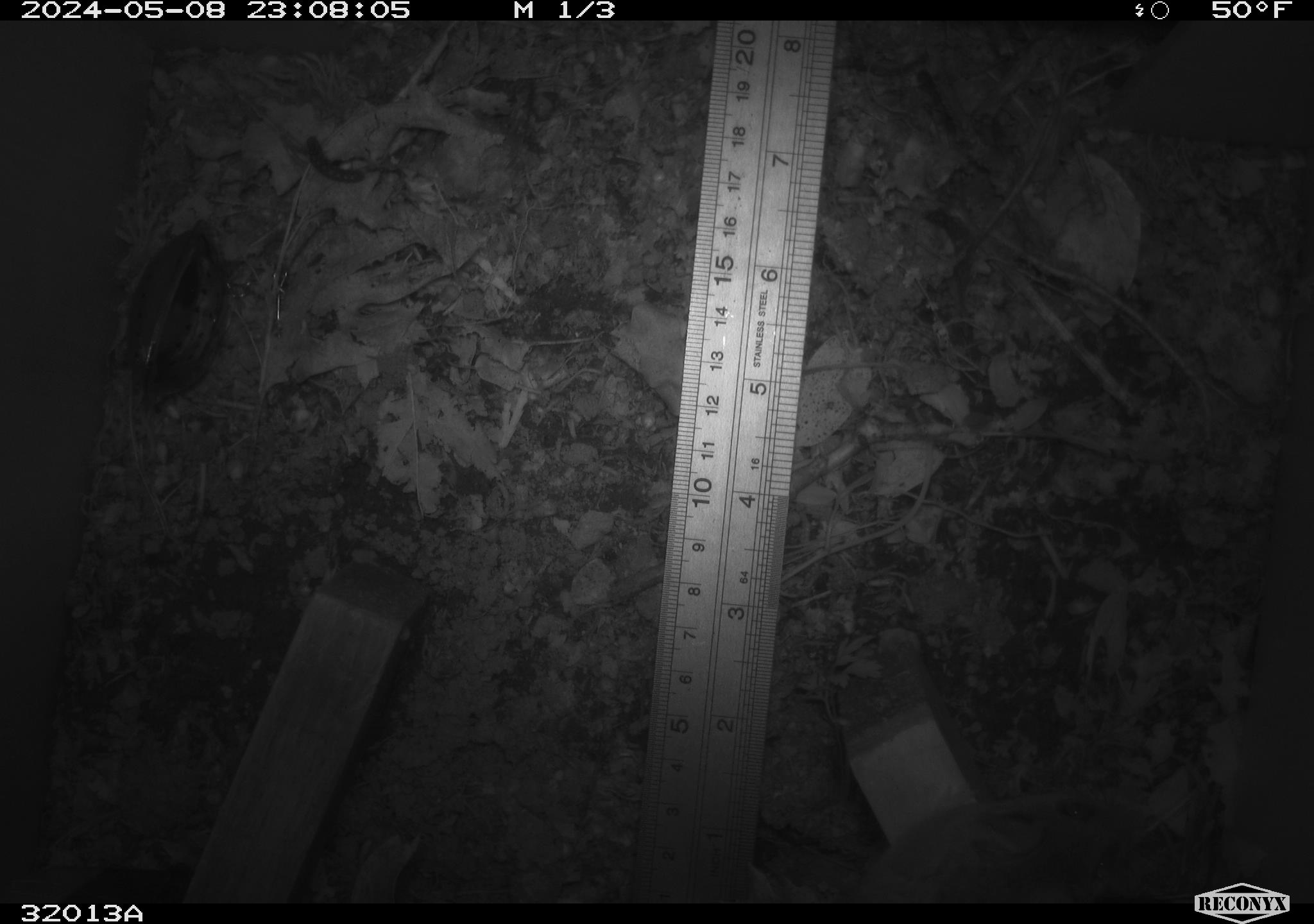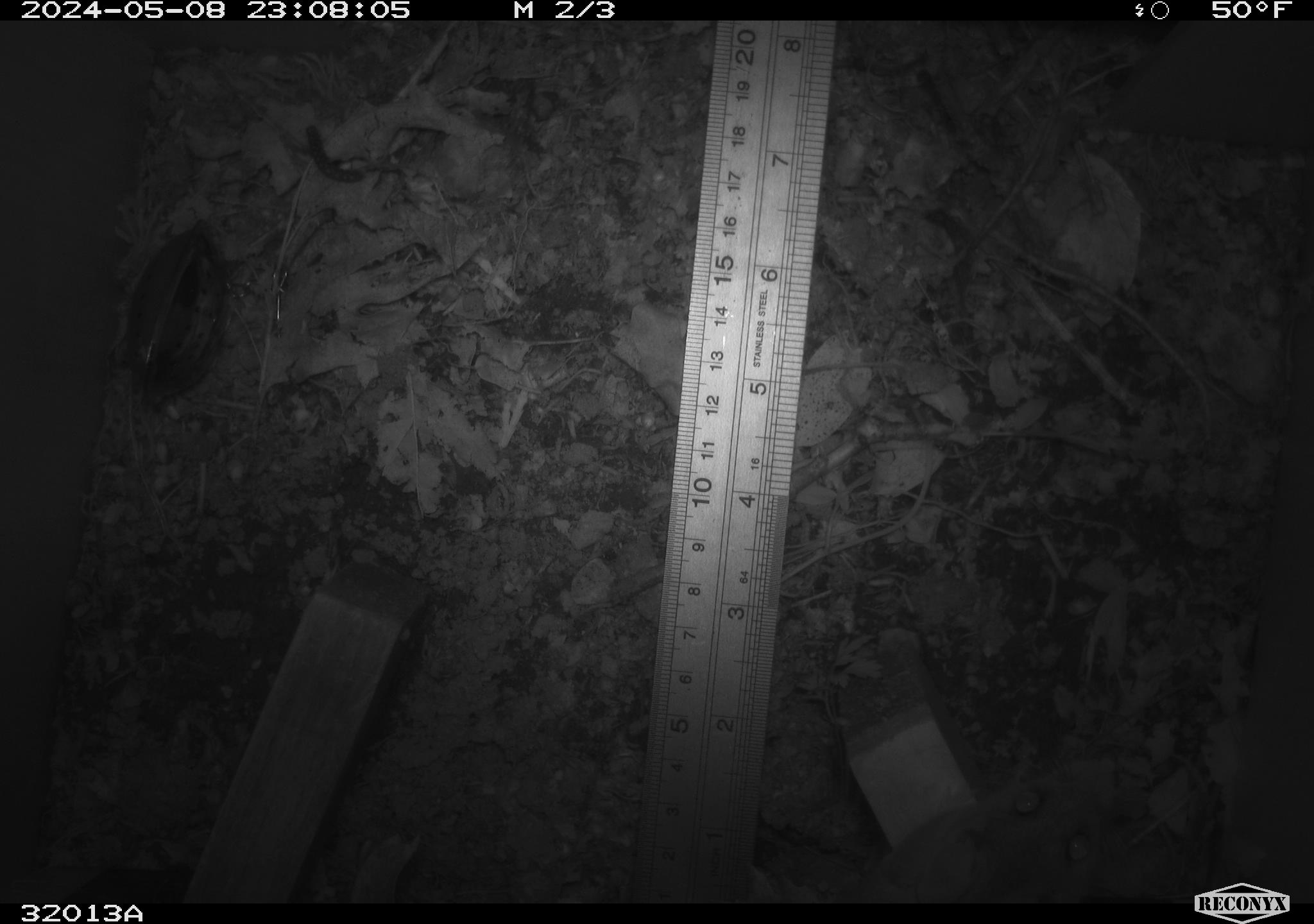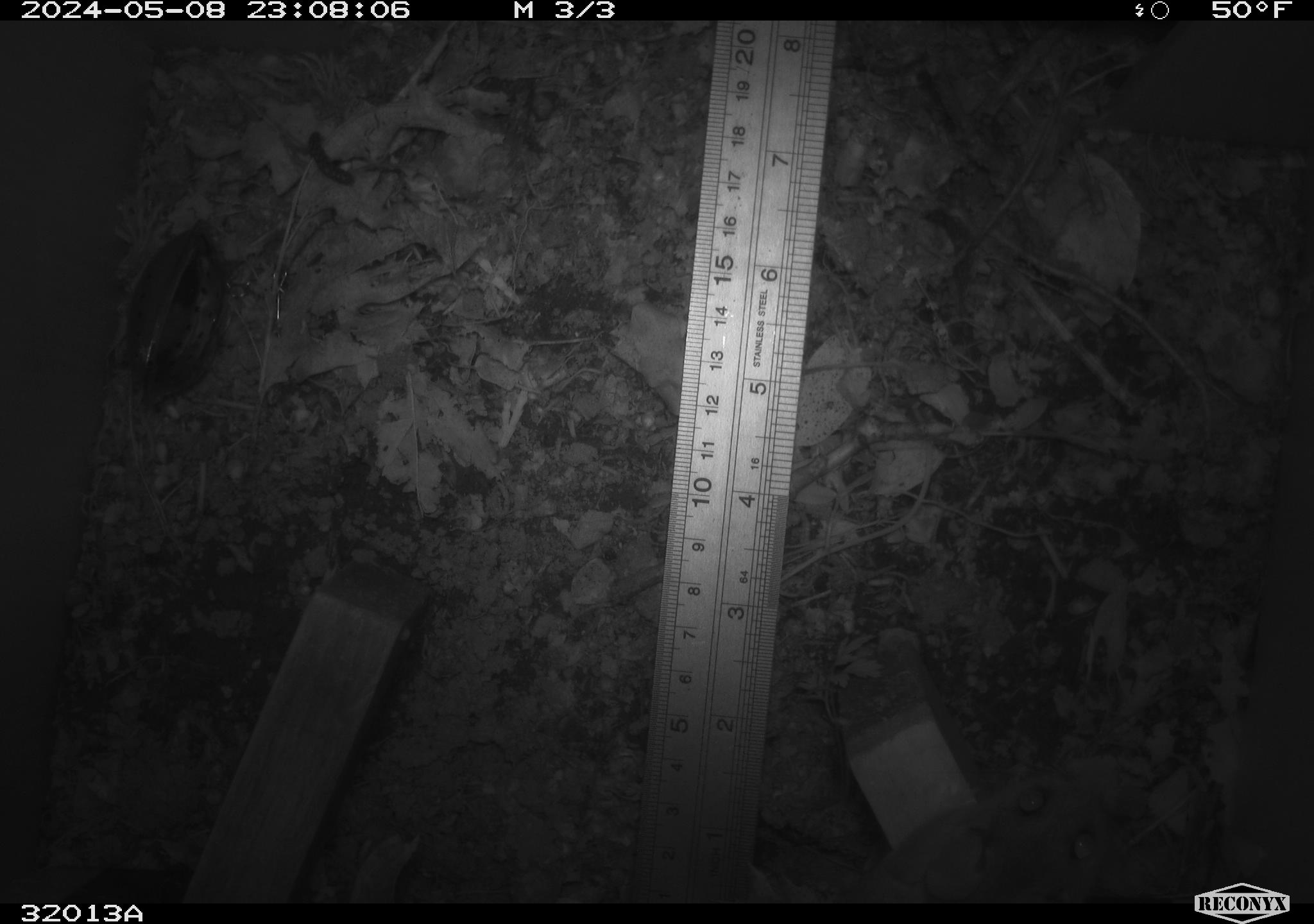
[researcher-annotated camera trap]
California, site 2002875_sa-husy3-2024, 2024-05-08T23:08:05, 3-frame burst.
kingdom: Animalia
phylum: Chordata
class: Mammalia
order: Rodentia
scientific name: Rodentia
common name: rodent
Rodent (Rodentia).